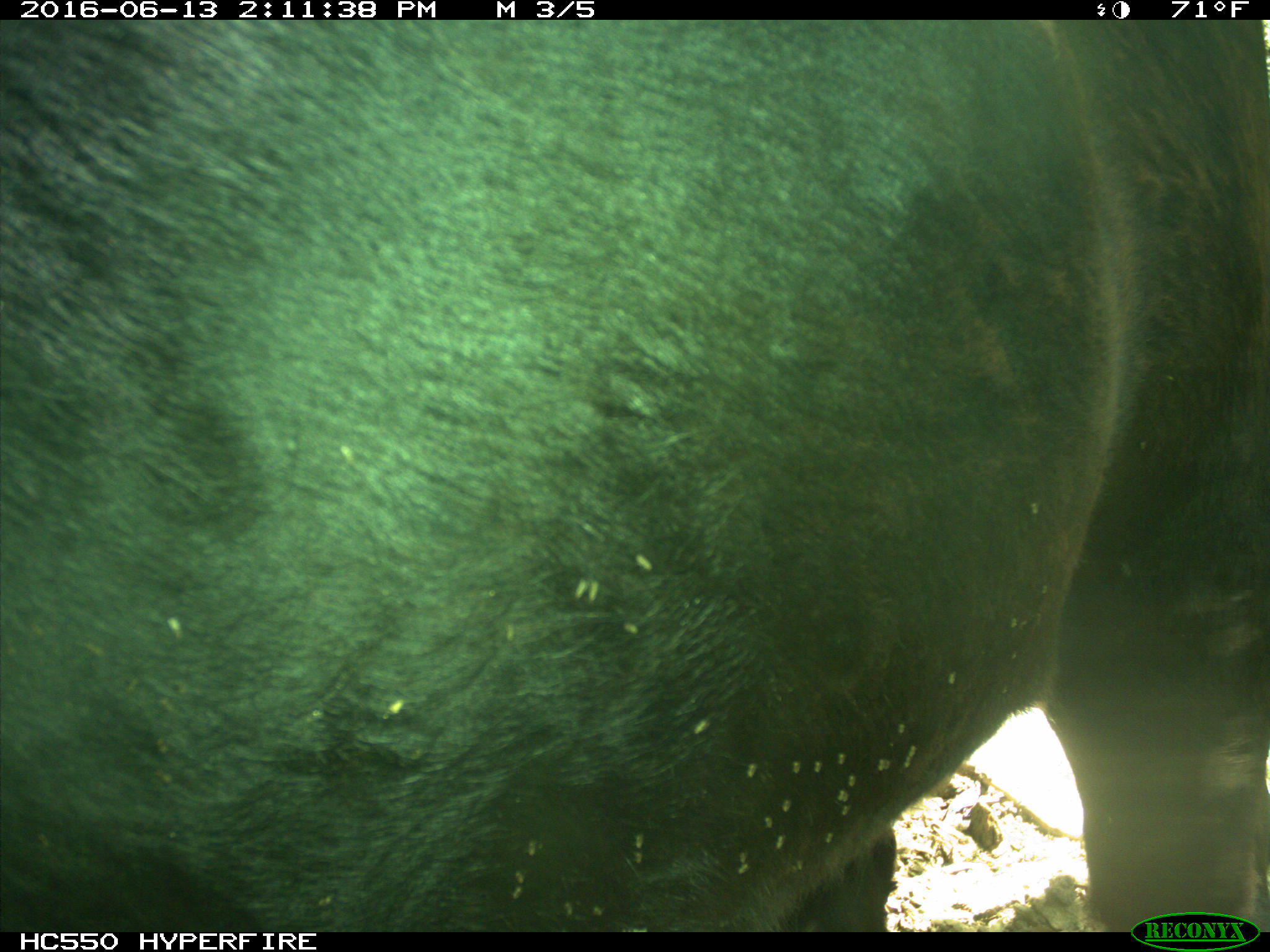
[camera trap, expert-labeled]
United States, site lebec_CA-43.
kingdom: Animalia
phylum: Chordata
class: Mammalia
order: Artiodactyla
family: Bovidae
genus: Bos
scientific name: Bos taurus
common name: domestic cow